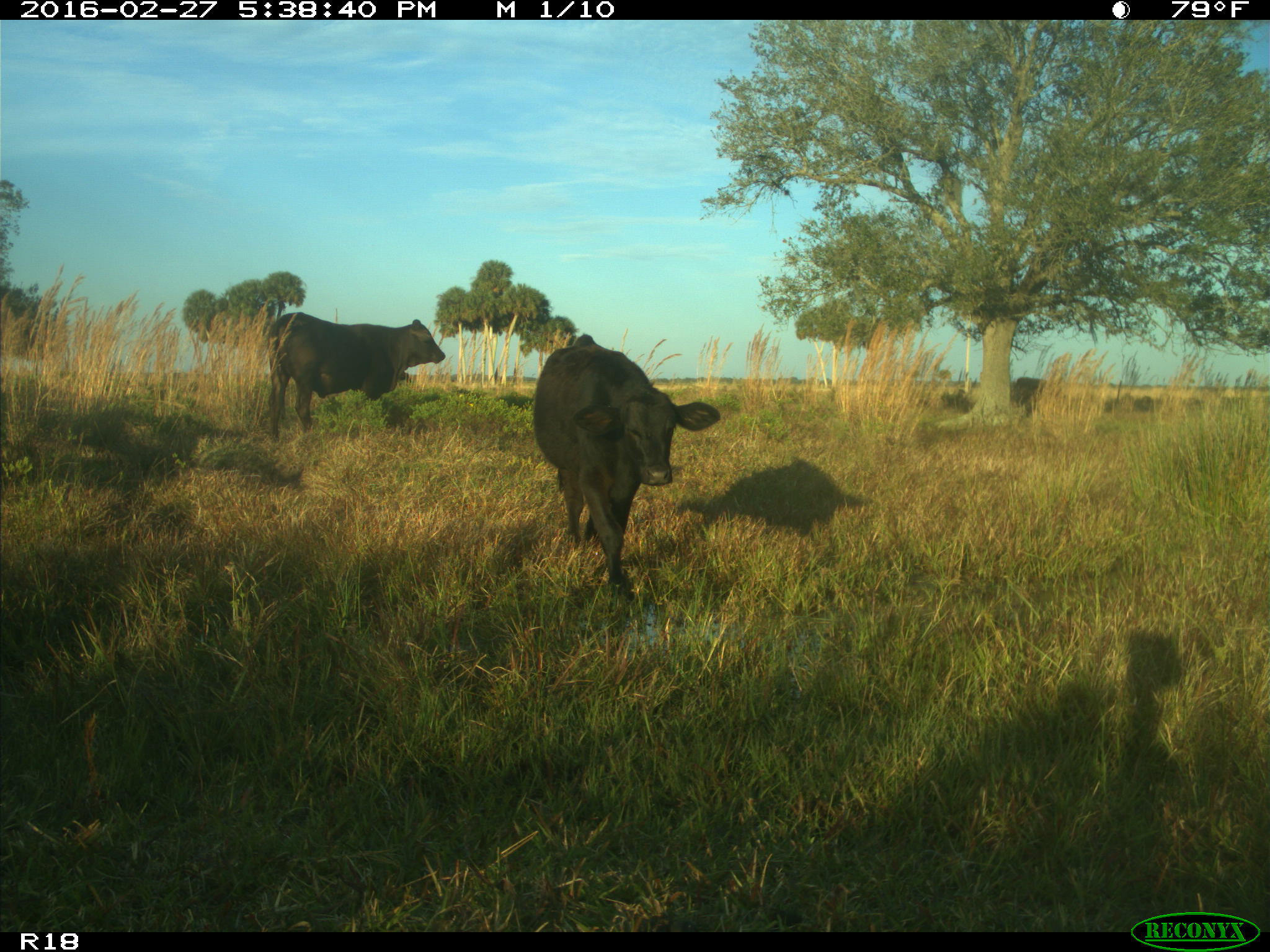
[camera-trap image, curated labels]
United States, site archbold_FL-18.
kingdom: Animalia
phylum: Chordata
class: Mammalia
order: Artiodactyla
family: Bovidae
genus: Bos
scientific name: Bos taurus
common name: domestic cow